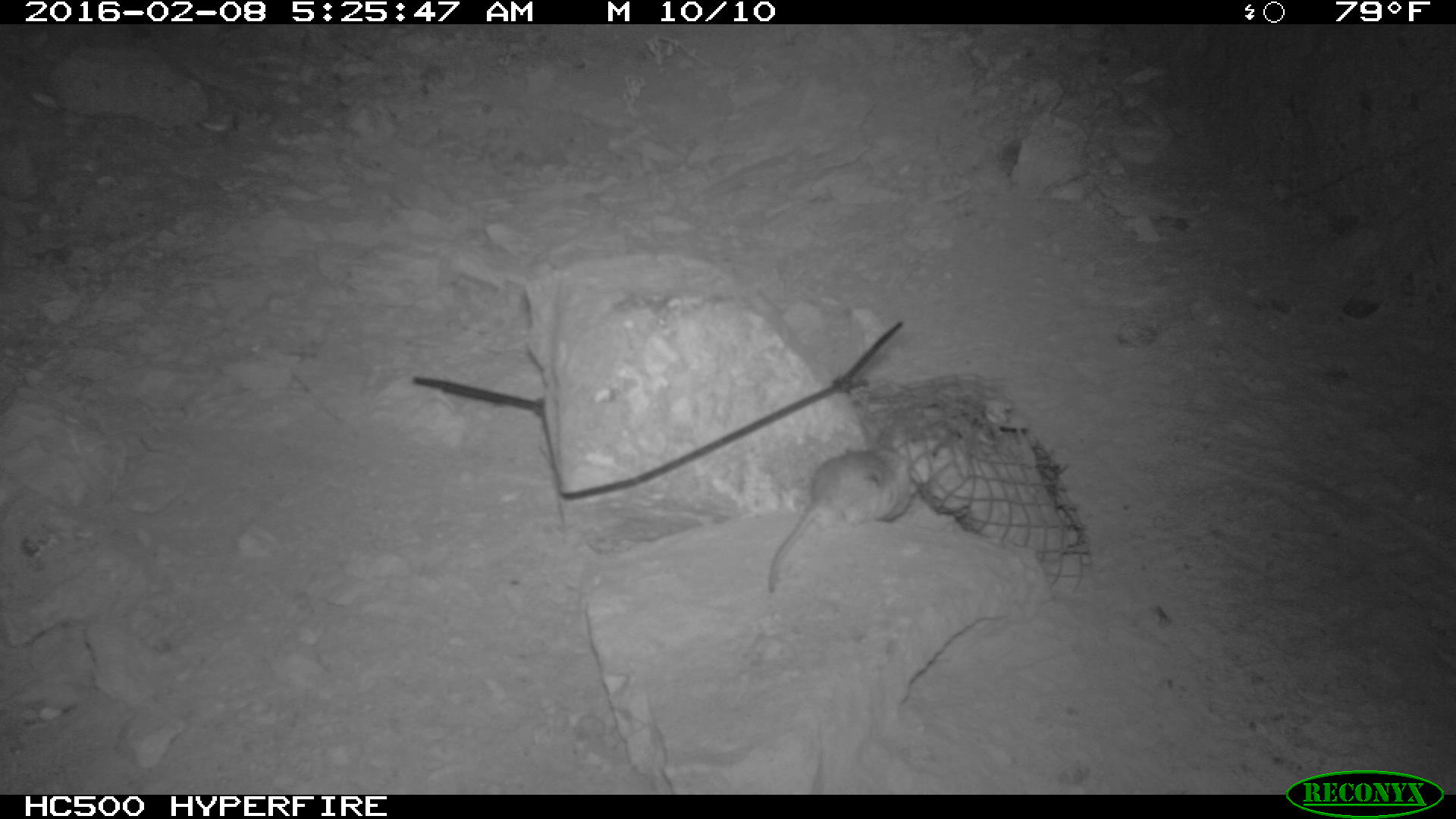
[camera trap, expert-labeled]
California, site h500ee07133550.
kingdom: Animalia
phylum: Chordata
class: Mammalia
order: Rodentia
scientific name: Rodentia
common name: rodent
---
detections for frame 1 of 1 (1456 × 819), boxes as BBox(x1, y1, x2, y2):
rodent: BBox(767, 433, 918, 595)